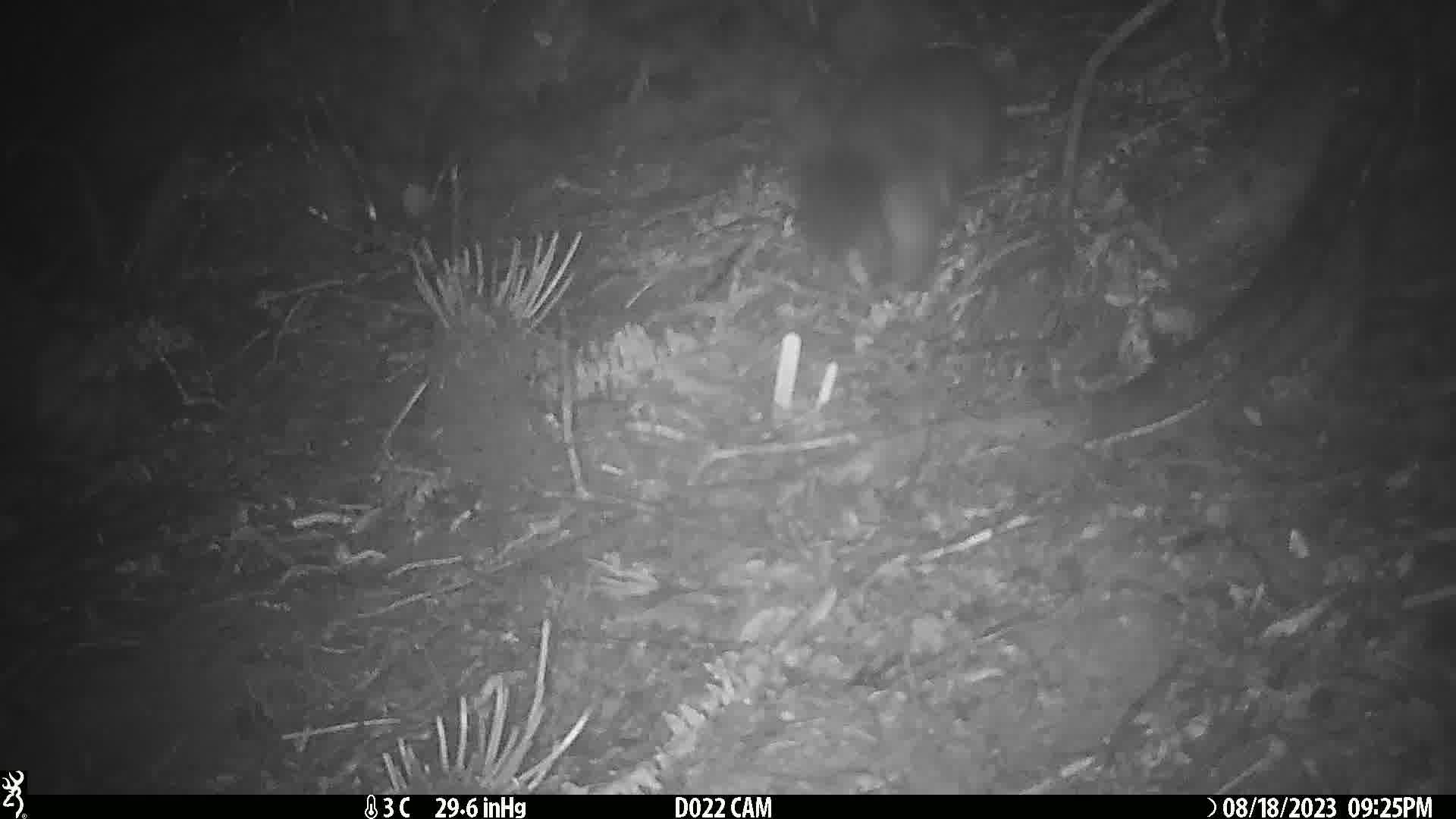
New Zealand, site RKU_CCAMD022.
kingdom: Animalia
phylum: Chordata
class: Mammalia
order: Diprotodontia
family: Phalangeridae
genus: Trichosurus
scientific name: Trichosurus vulpecula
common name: common brushtail possum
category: possum